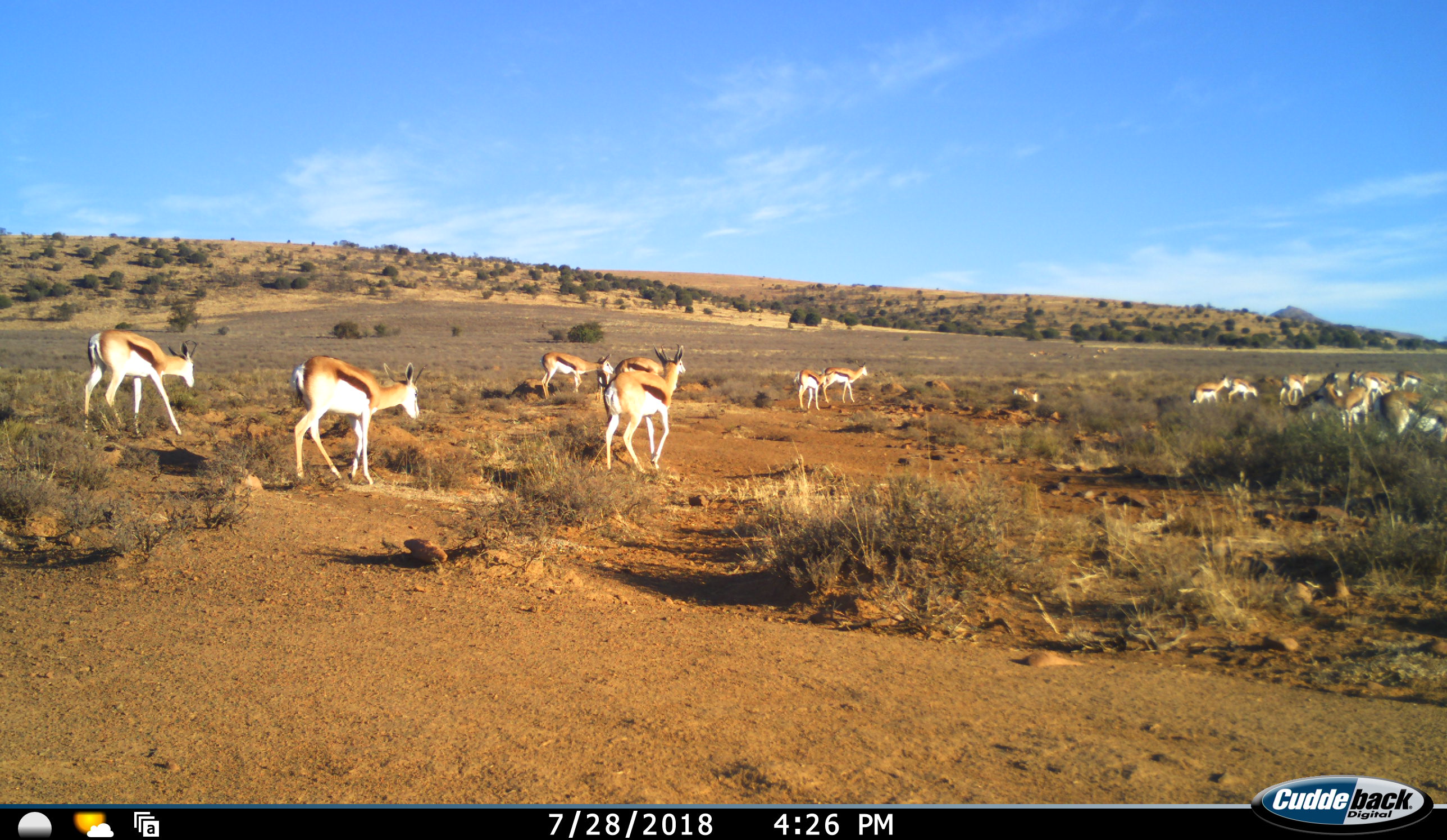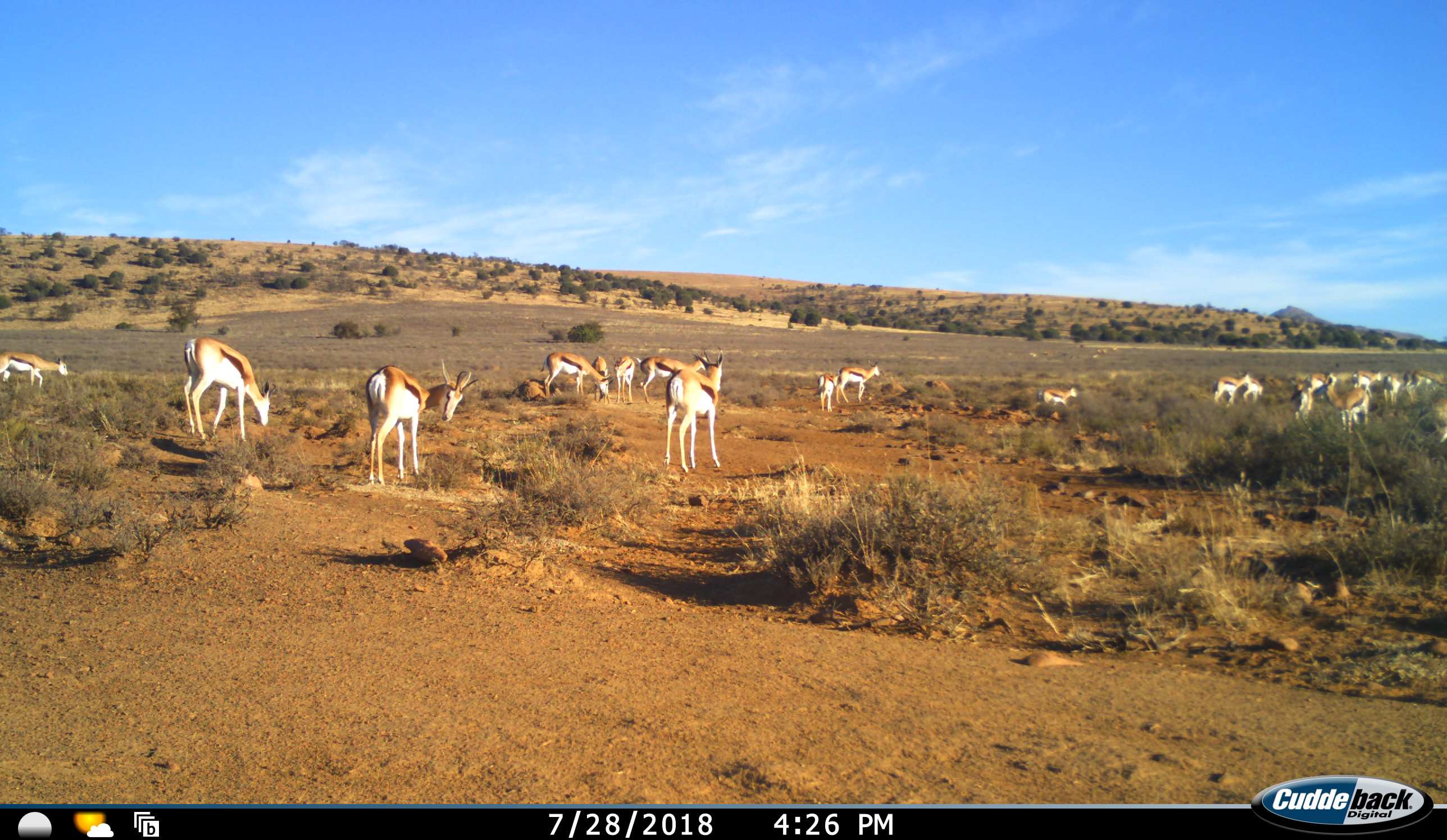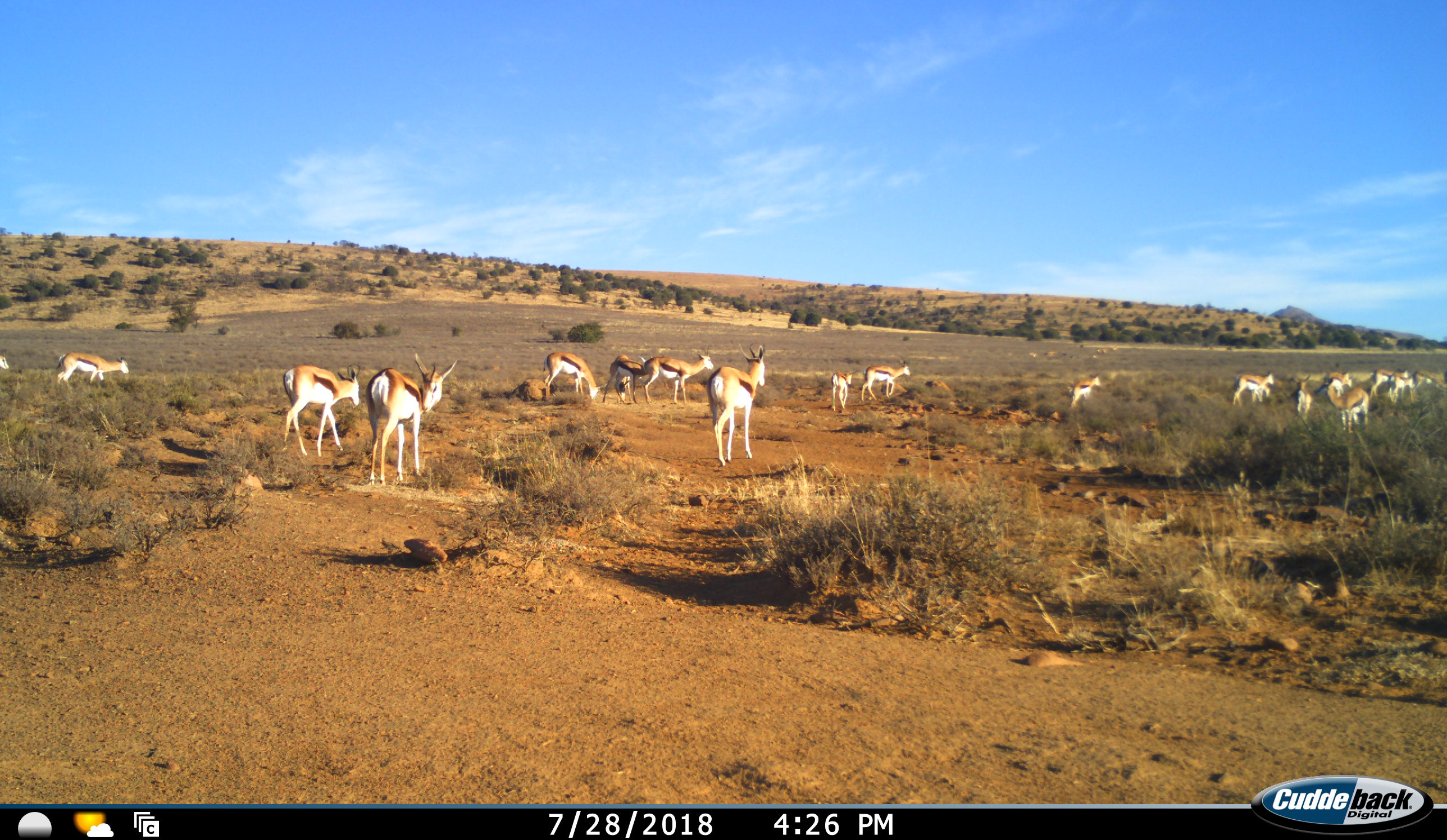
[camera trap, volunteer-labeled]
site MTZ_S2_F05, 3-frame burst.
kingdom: Animalia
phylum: Chordata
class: Mammalia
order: Artiodactyla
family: Bovidae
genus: Antidorcas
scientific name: Antidorcas marsupialis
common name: springbok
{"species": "springbok (Antidorcas marsupialis)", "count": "11-50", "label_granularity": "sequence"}